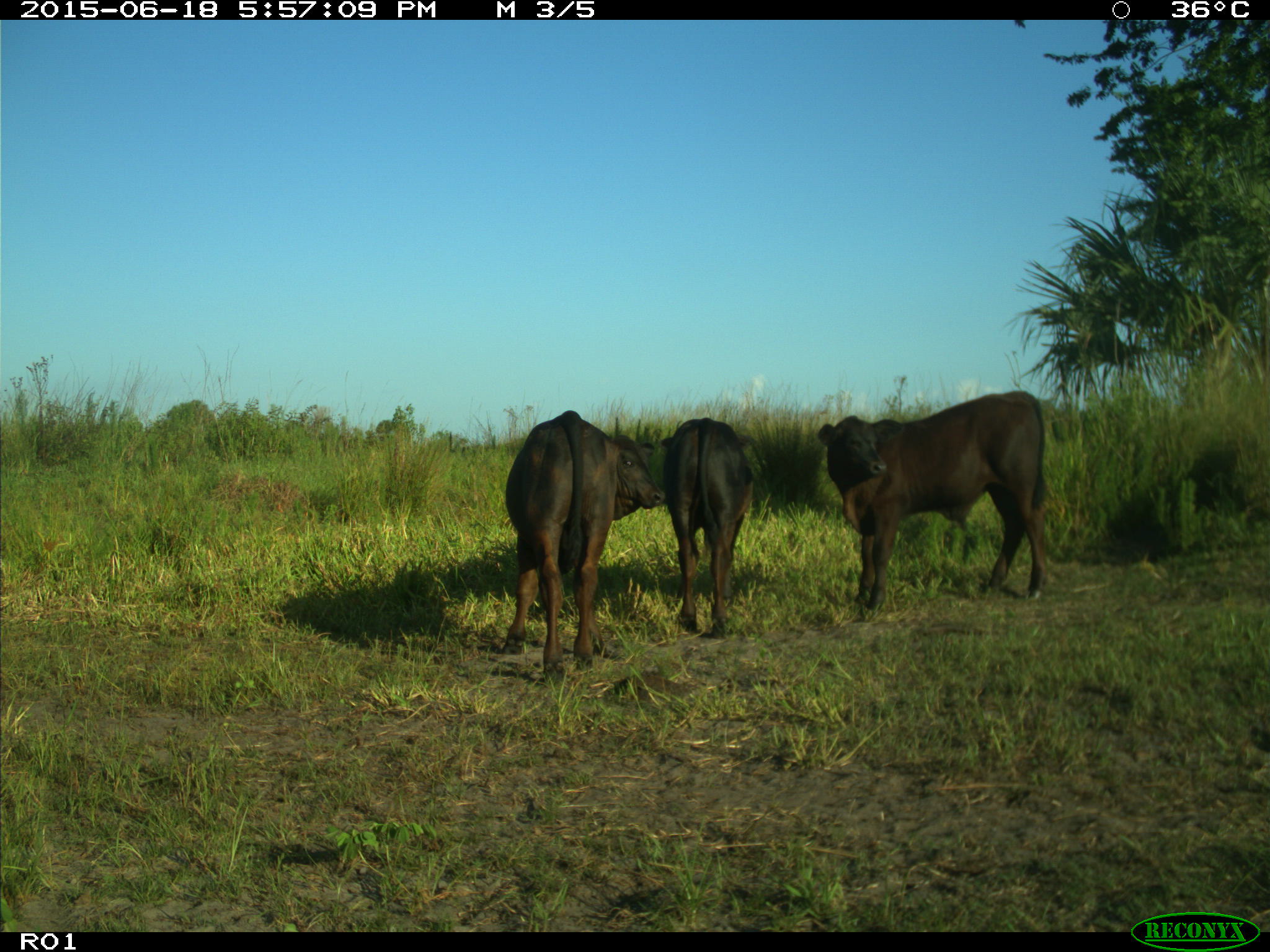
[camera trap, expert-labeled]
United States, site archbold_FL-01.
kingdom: Animalia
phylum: Chordata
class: Mammalia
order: Artiodactyla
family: Bovidae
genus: Bos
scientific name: Bos taurus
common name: domestic cow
Bos taurus (domestic cow).